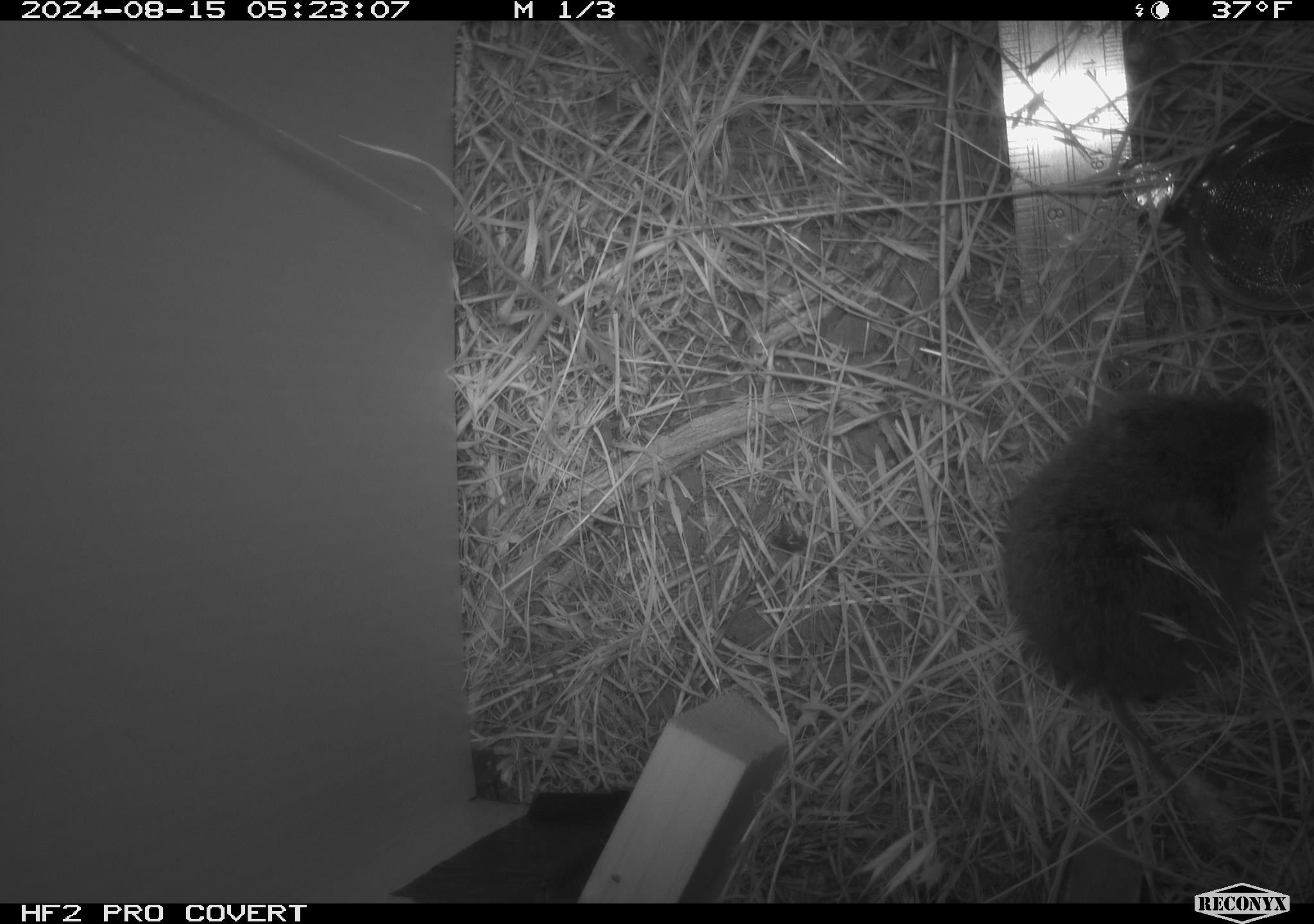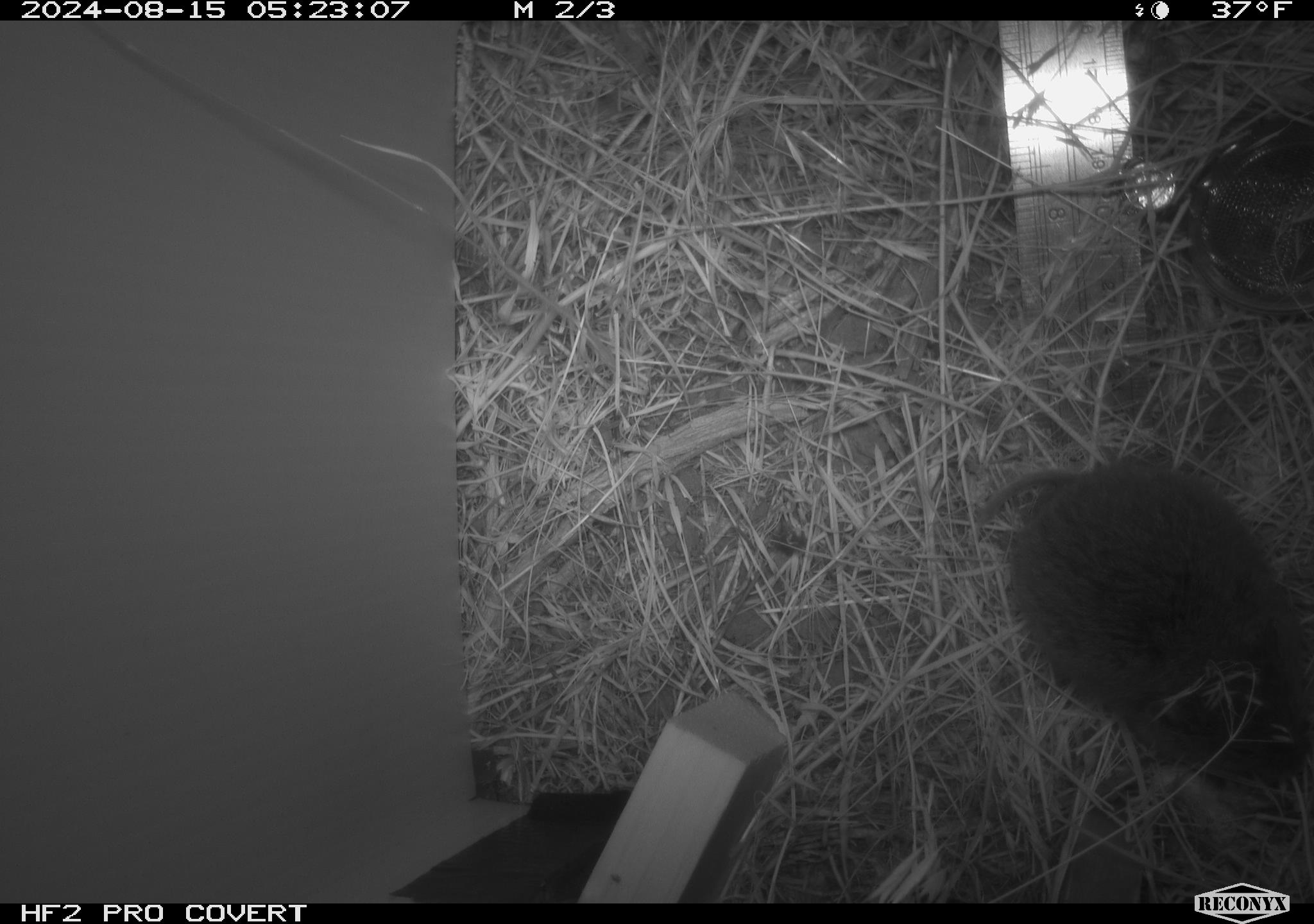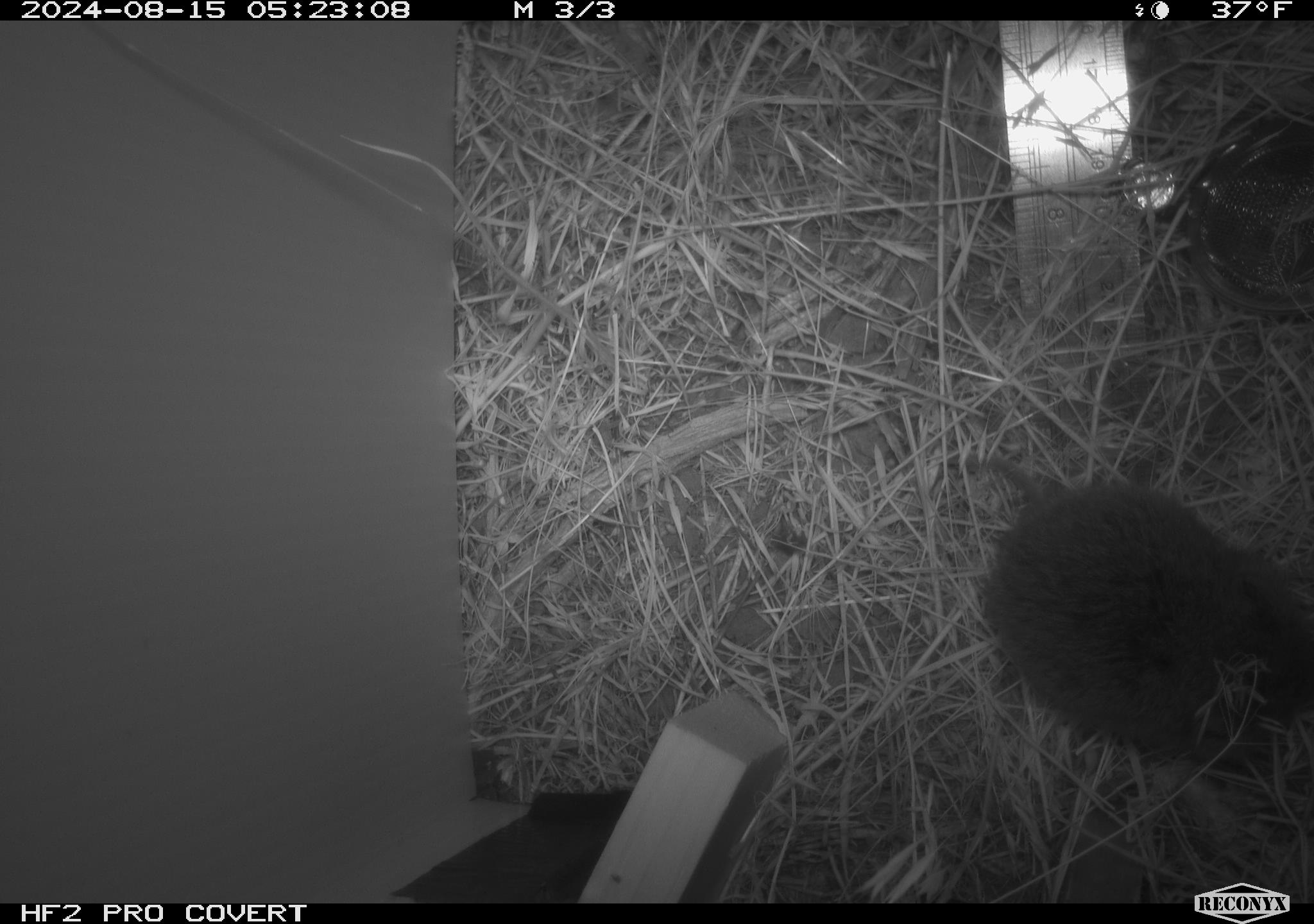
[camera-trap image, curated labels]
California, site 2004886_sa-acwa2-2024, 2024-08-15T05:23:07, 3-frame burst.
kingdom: Animalia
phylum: Chordata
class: Mammalia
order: Rodentia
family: Cricetidae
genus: Microtus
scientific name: Microtus californicus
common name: california vole